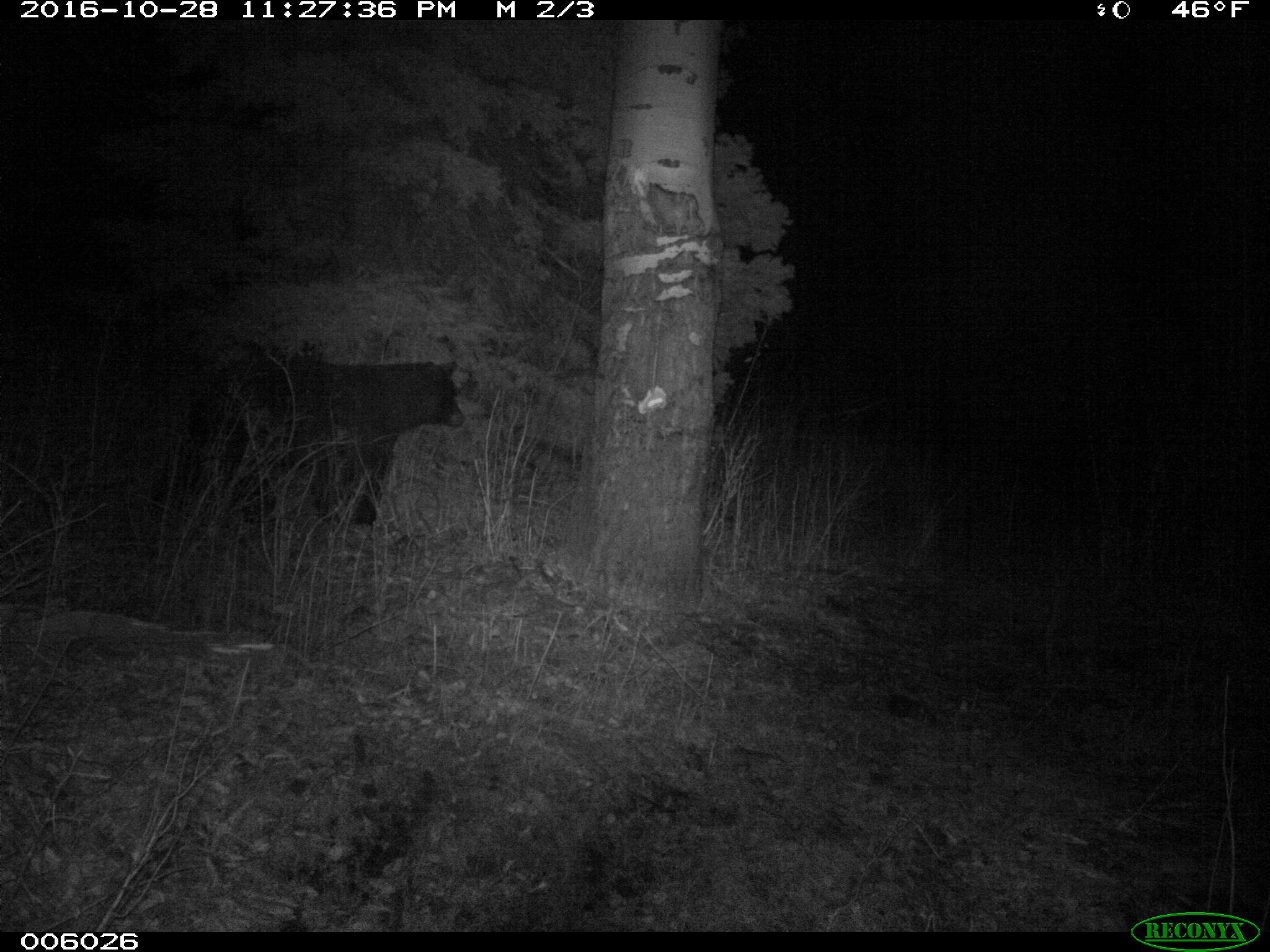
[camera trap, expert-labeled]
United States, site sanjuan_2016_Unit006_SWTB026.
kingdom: Animalia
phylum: Chordata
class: Mammalia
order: Carnivora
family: Ursidae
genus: Ursus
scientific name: Ursus americanus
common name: american black bear